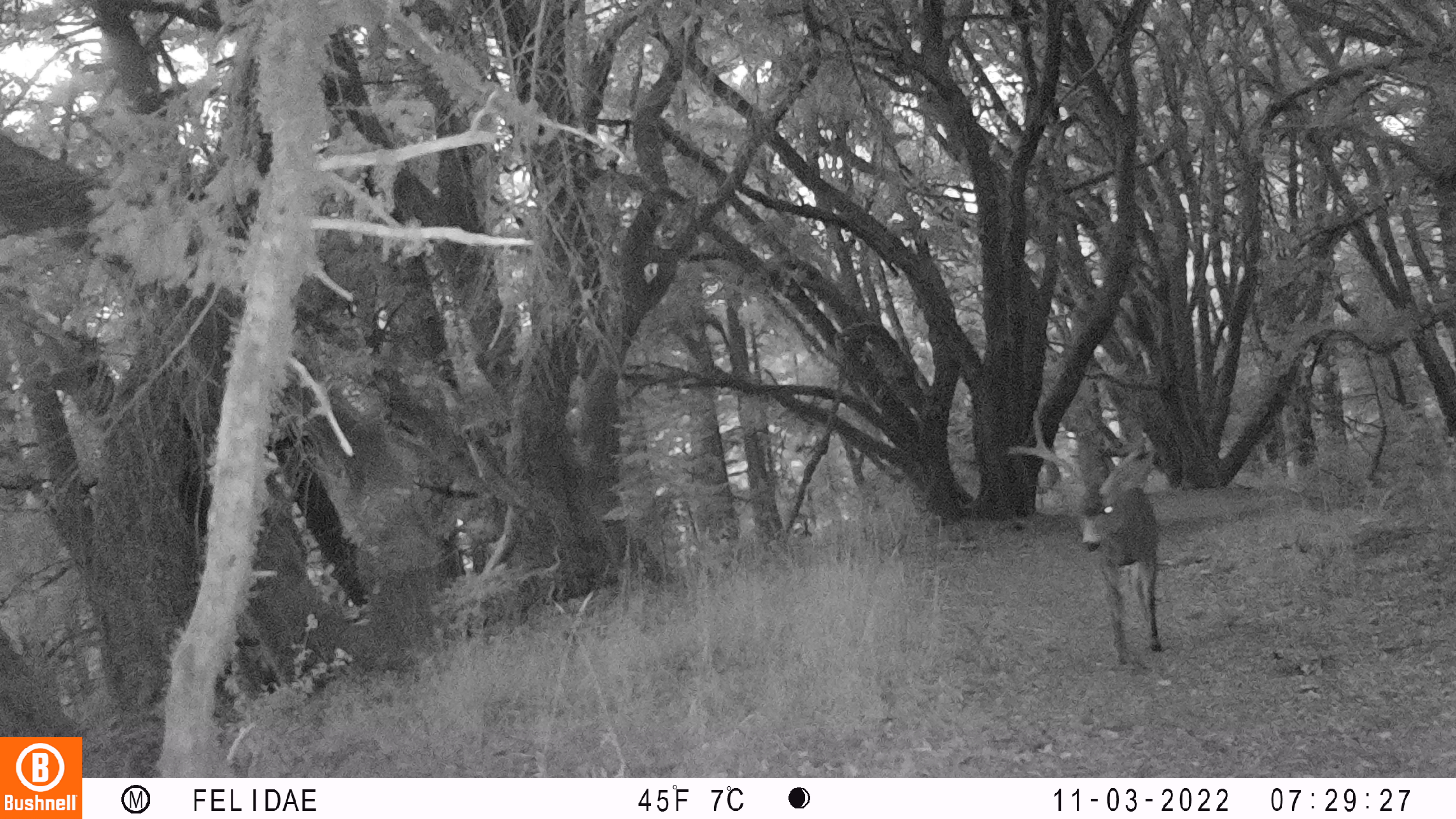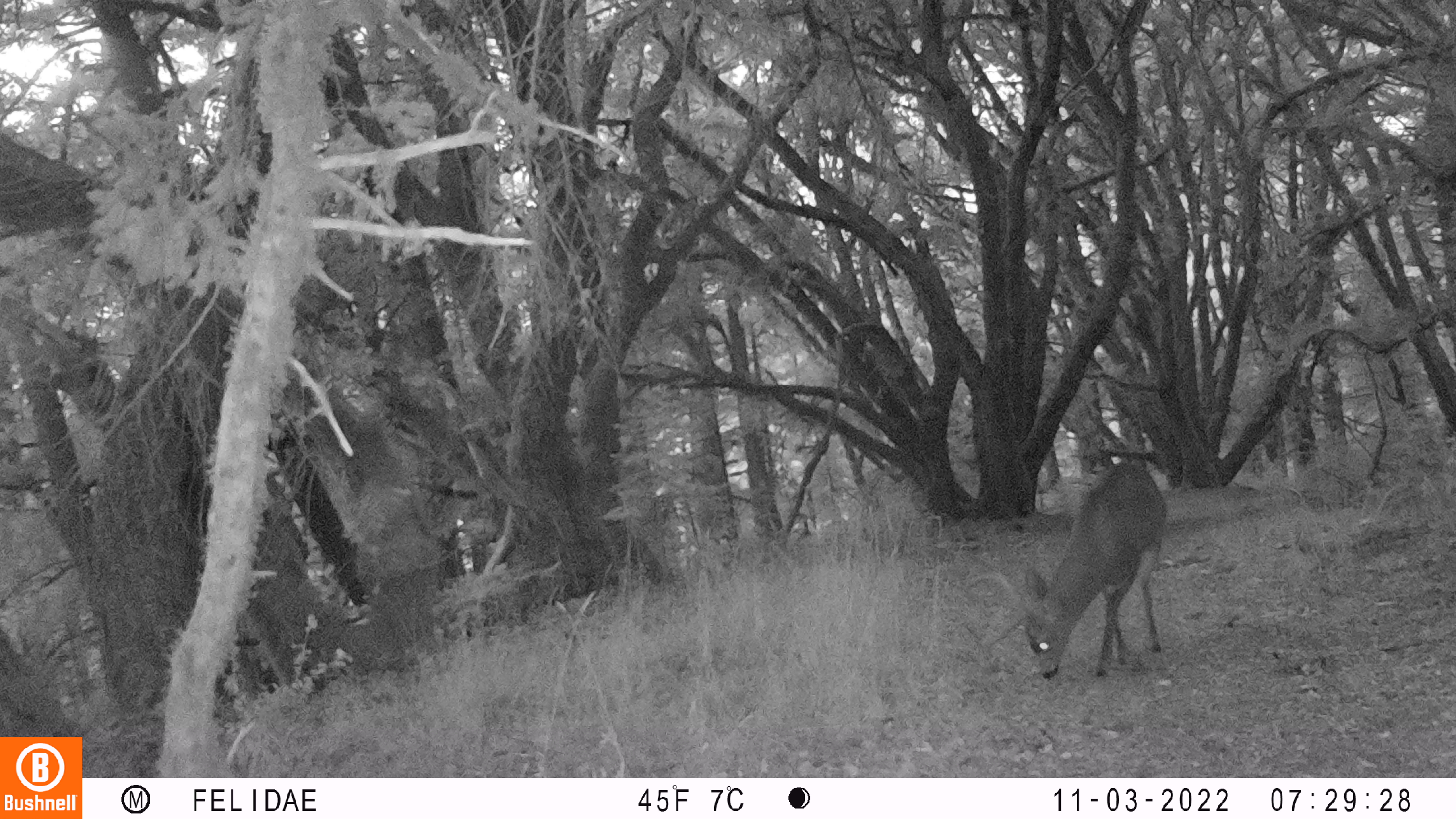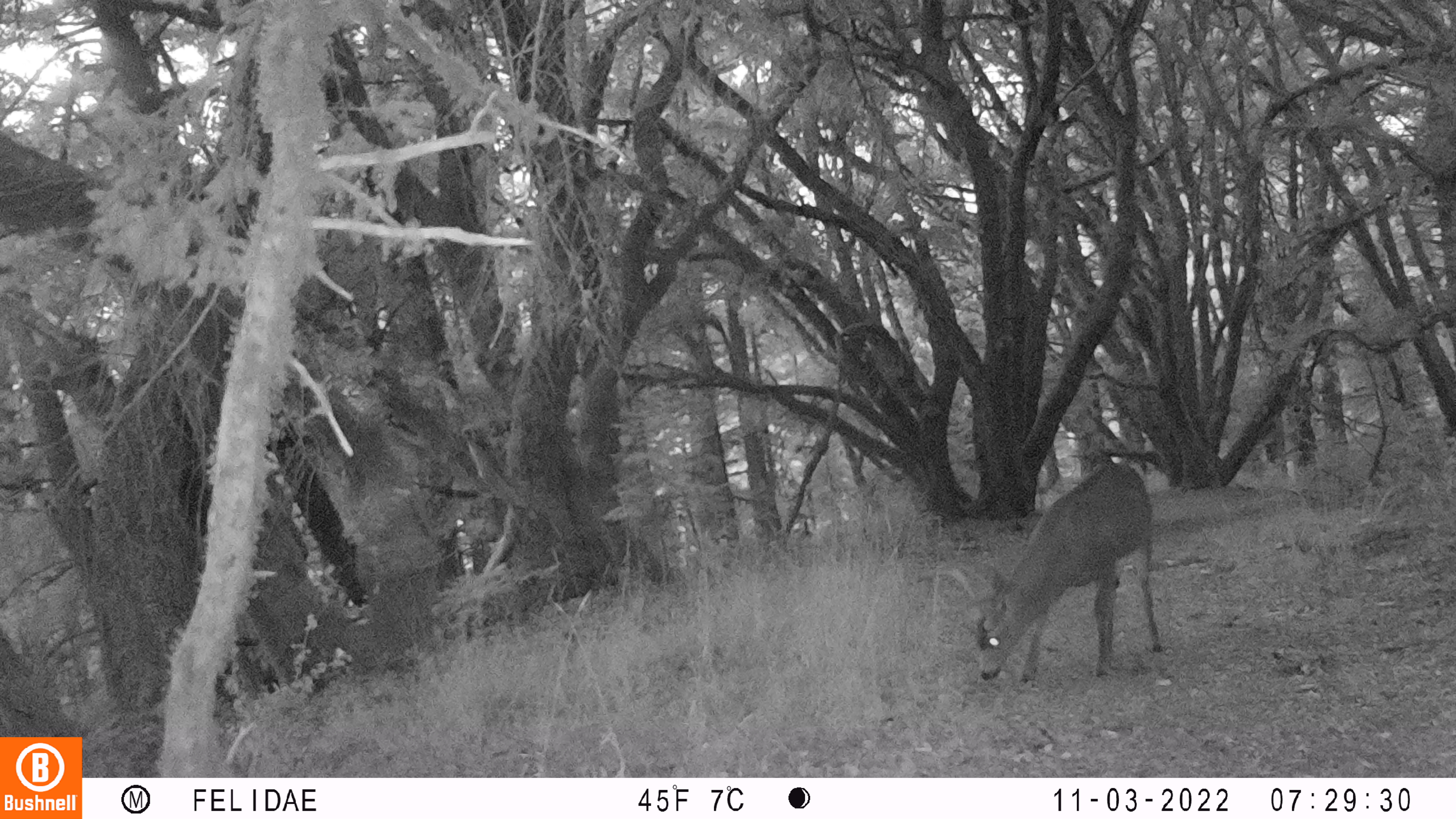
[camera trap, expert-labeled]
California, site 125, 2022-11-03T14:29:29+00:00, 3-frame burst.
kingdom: Animalia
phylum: Chordata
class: Mammalia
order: Artiodactyla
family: Cervidae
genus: Odocoileus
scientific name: Odocoileus hemionus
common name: mule deer